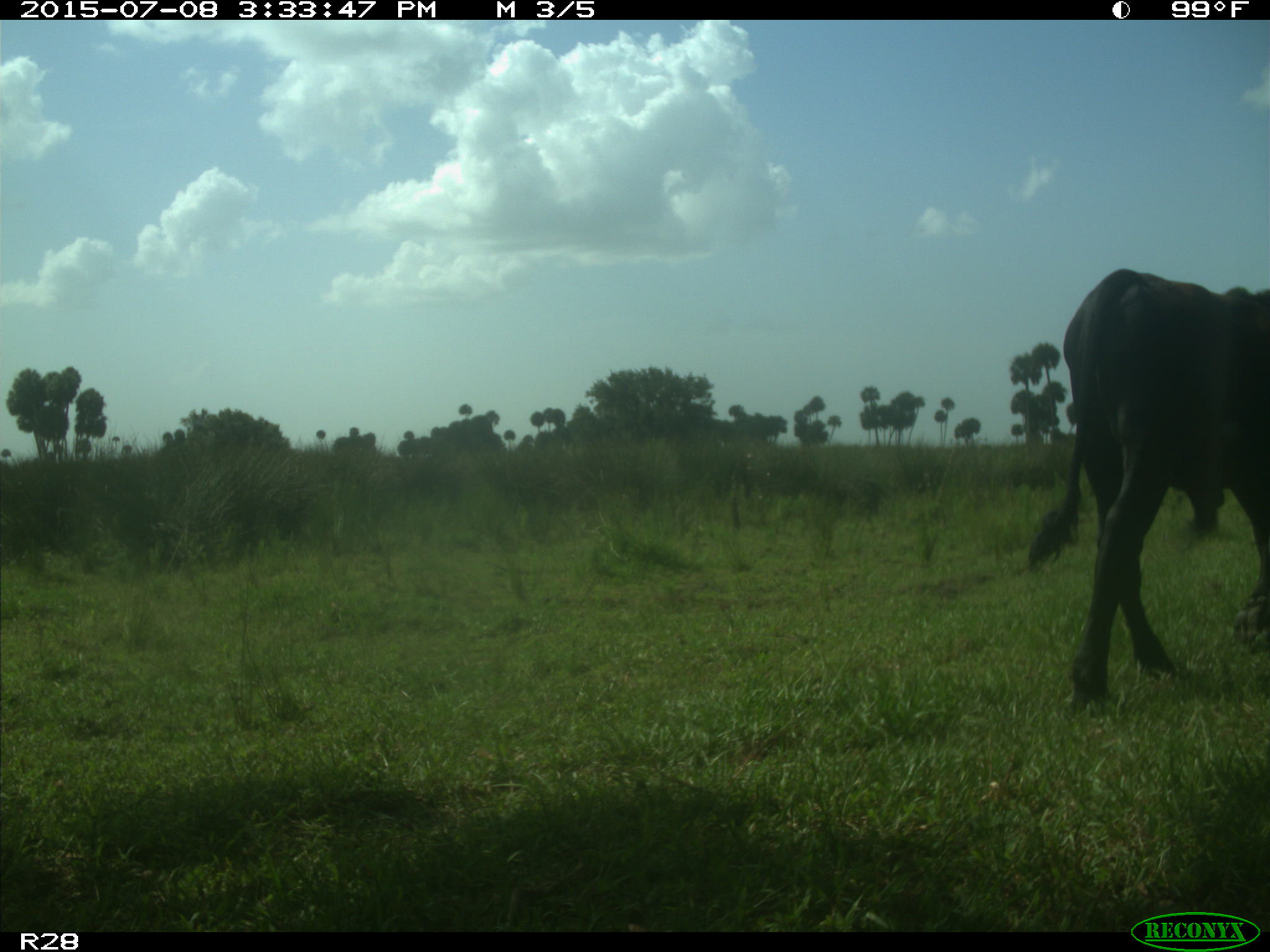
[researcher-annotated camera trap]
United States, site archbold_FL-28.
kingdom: Animalia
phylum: Chordata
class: Mammalia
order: Artiodactyla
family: Bovidae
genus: Bos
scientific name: Bos taurus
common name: domestic cow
Bos taurus (domestic cow).